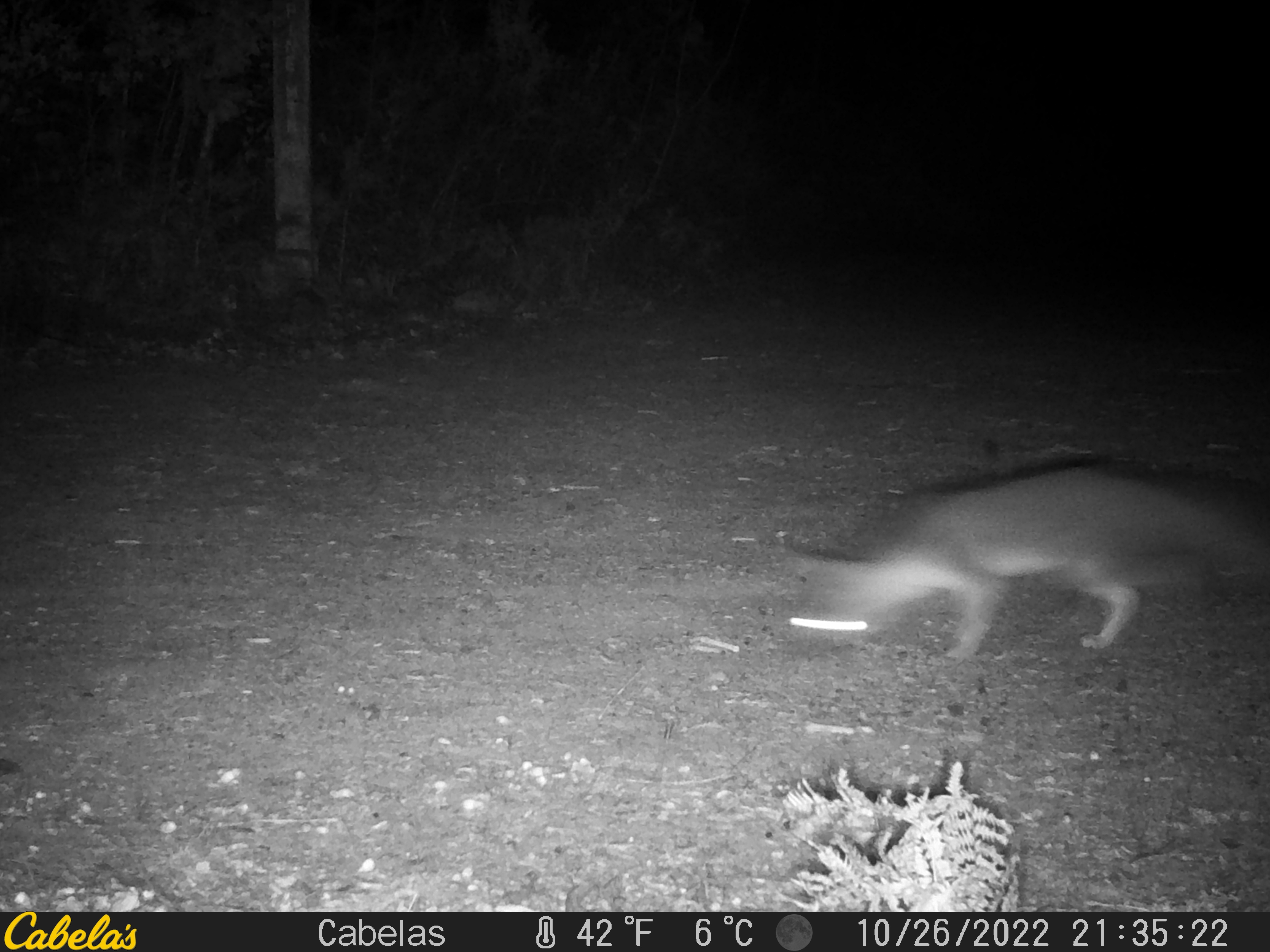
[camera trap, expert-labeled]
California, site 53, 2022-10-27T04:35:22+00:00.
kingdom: Animalia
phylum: Chordata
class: Mammalia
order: Carnivora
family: Canidae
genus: Urocyon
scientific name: Urocyon cinereoargenteus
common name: gray fox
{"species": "gray fox (Urocyon cinereoargenteus)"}